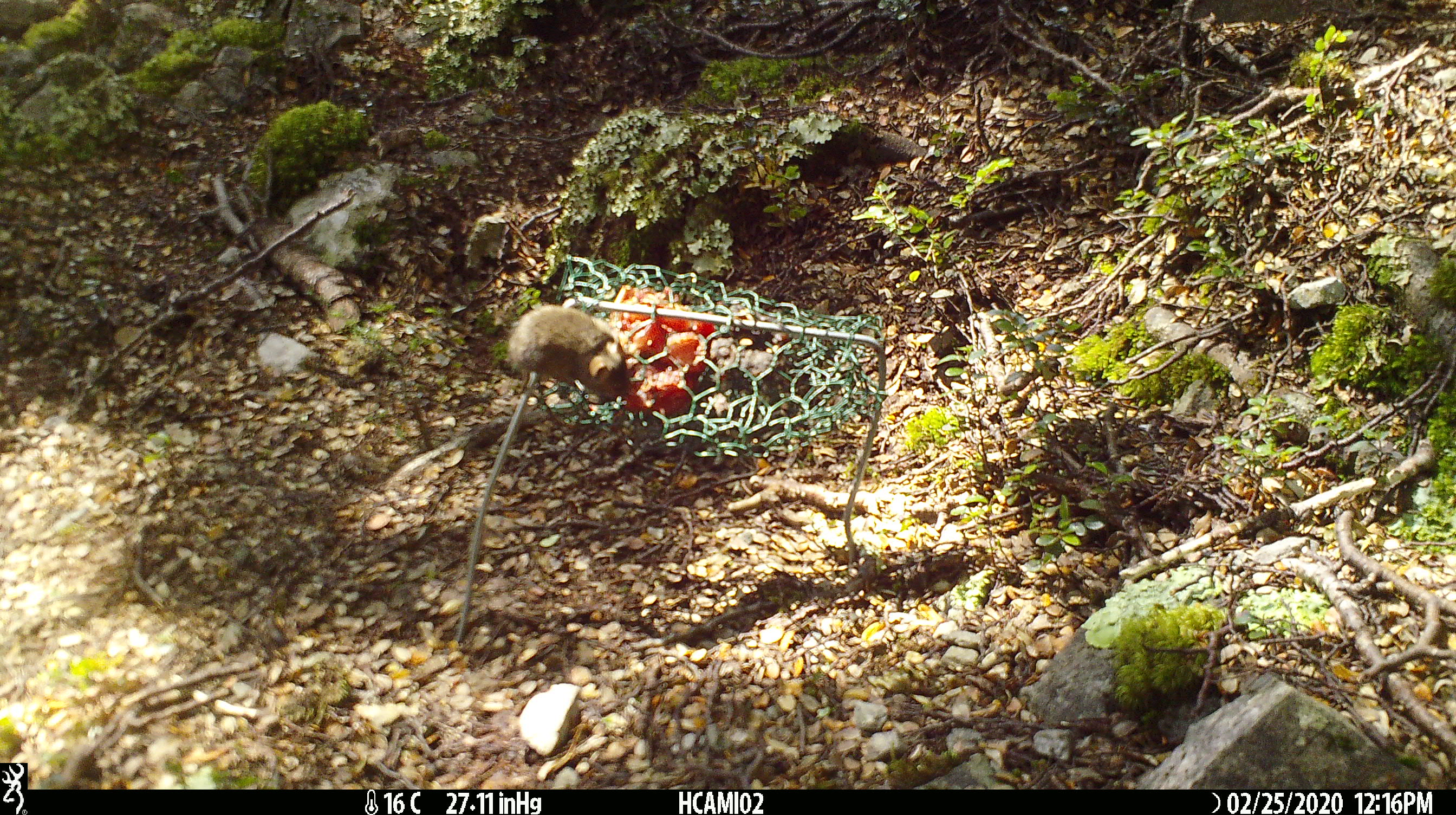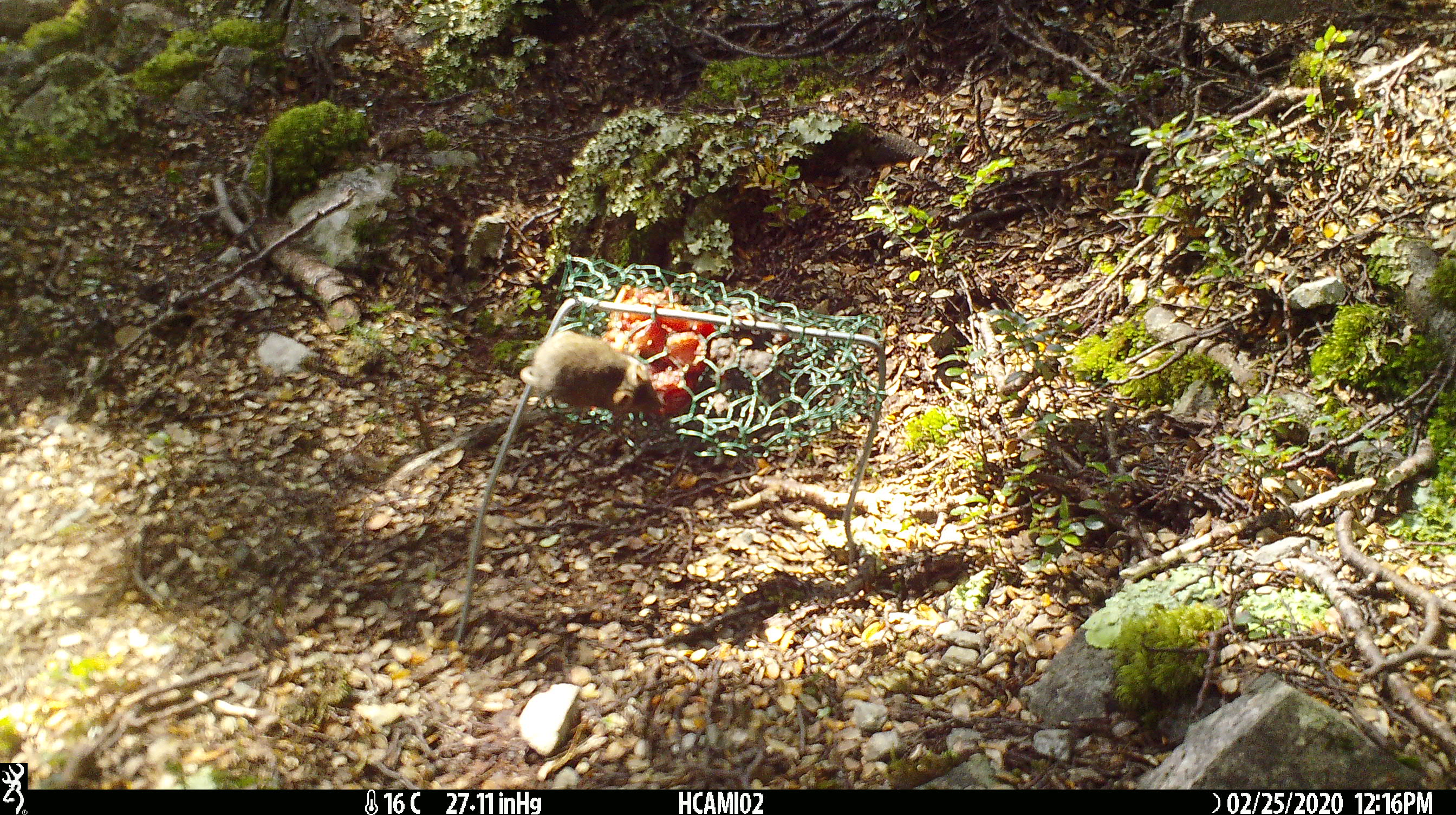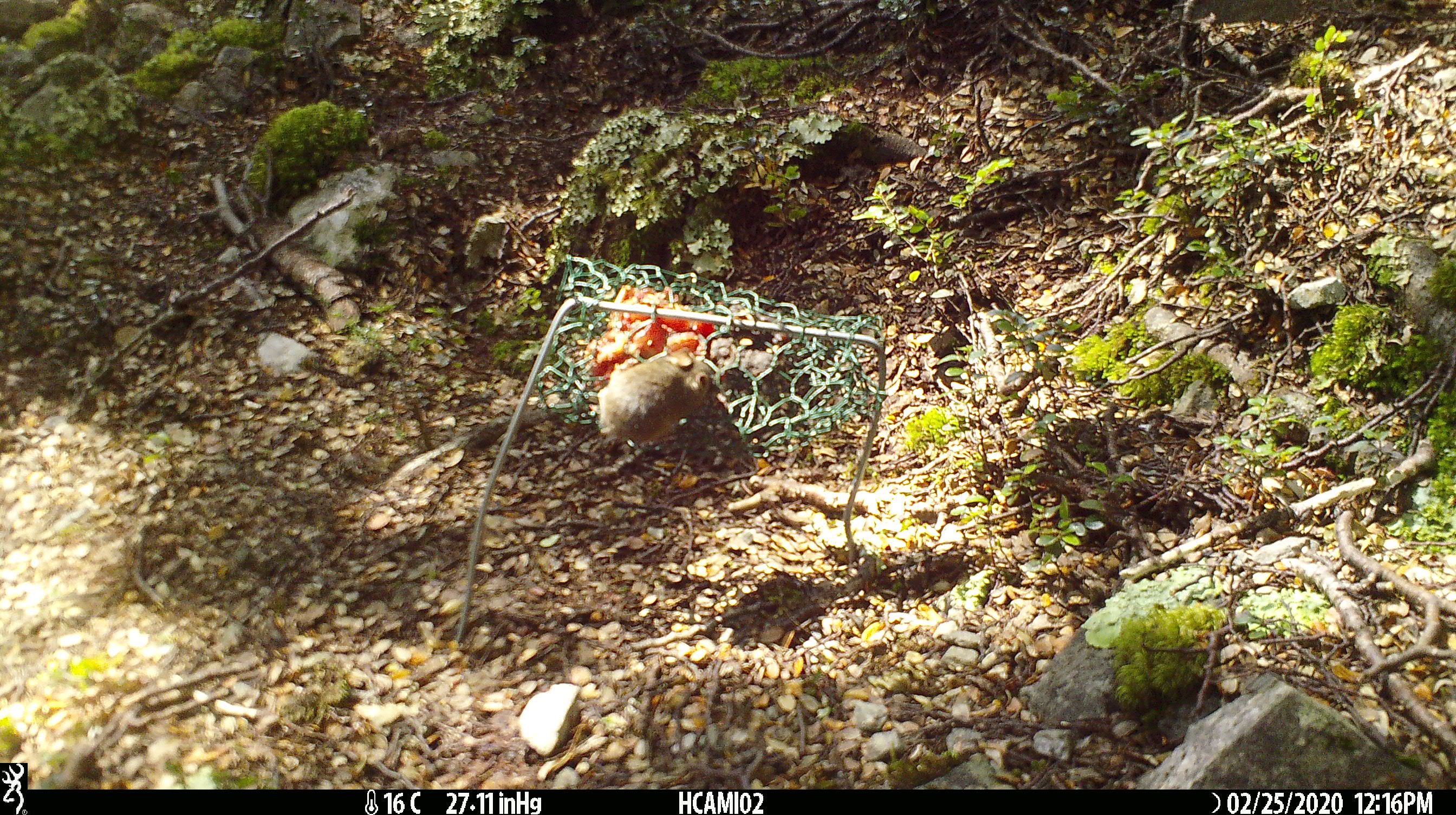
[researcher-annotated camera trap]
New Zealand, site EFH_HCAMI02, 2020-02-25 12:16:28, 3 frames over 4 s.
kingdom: Animalia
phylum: Chordata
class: Mammalia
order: Rodentia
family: Muridae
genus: Mus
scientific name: Mus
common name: mouse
Mouse (Mus).